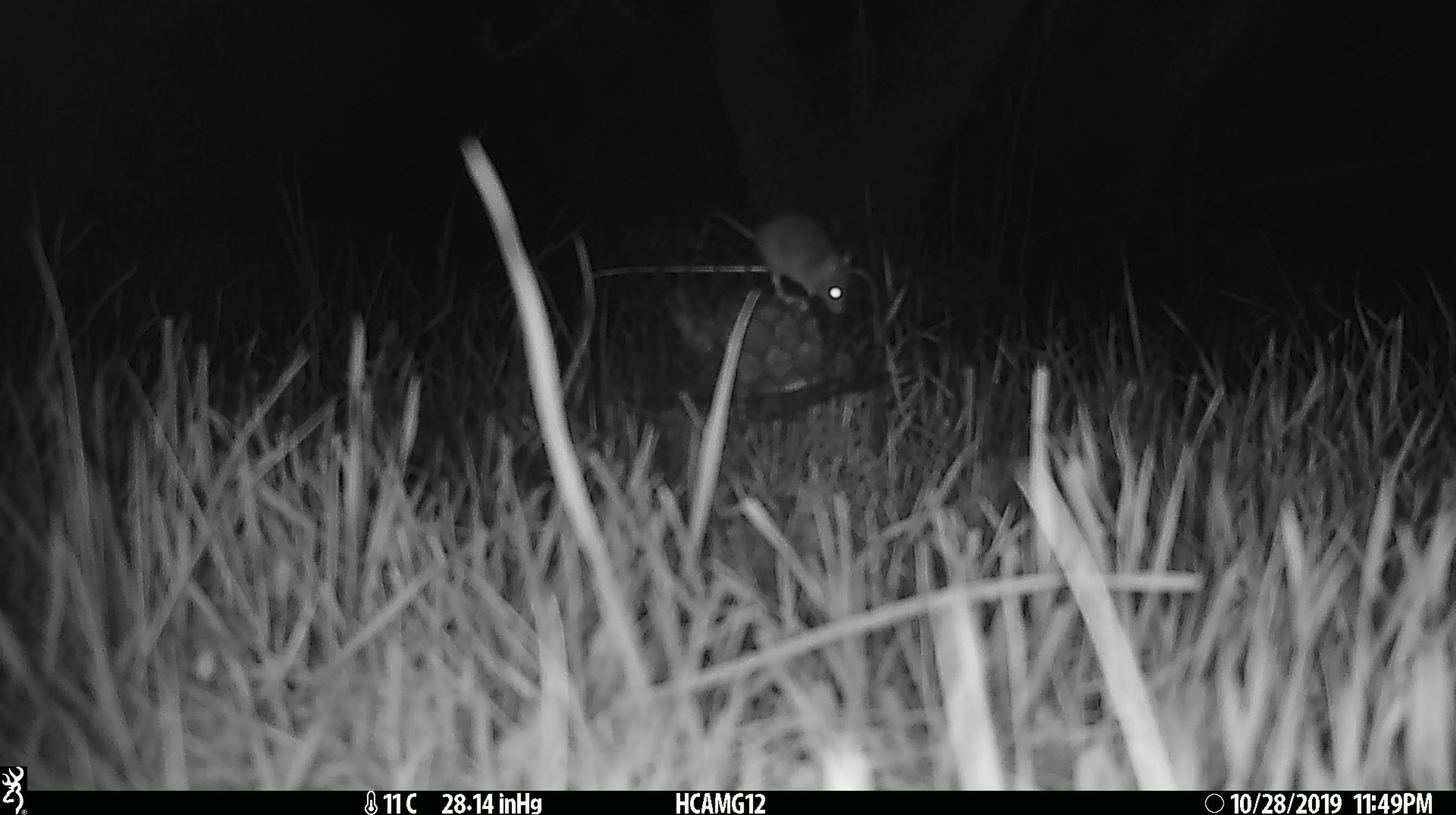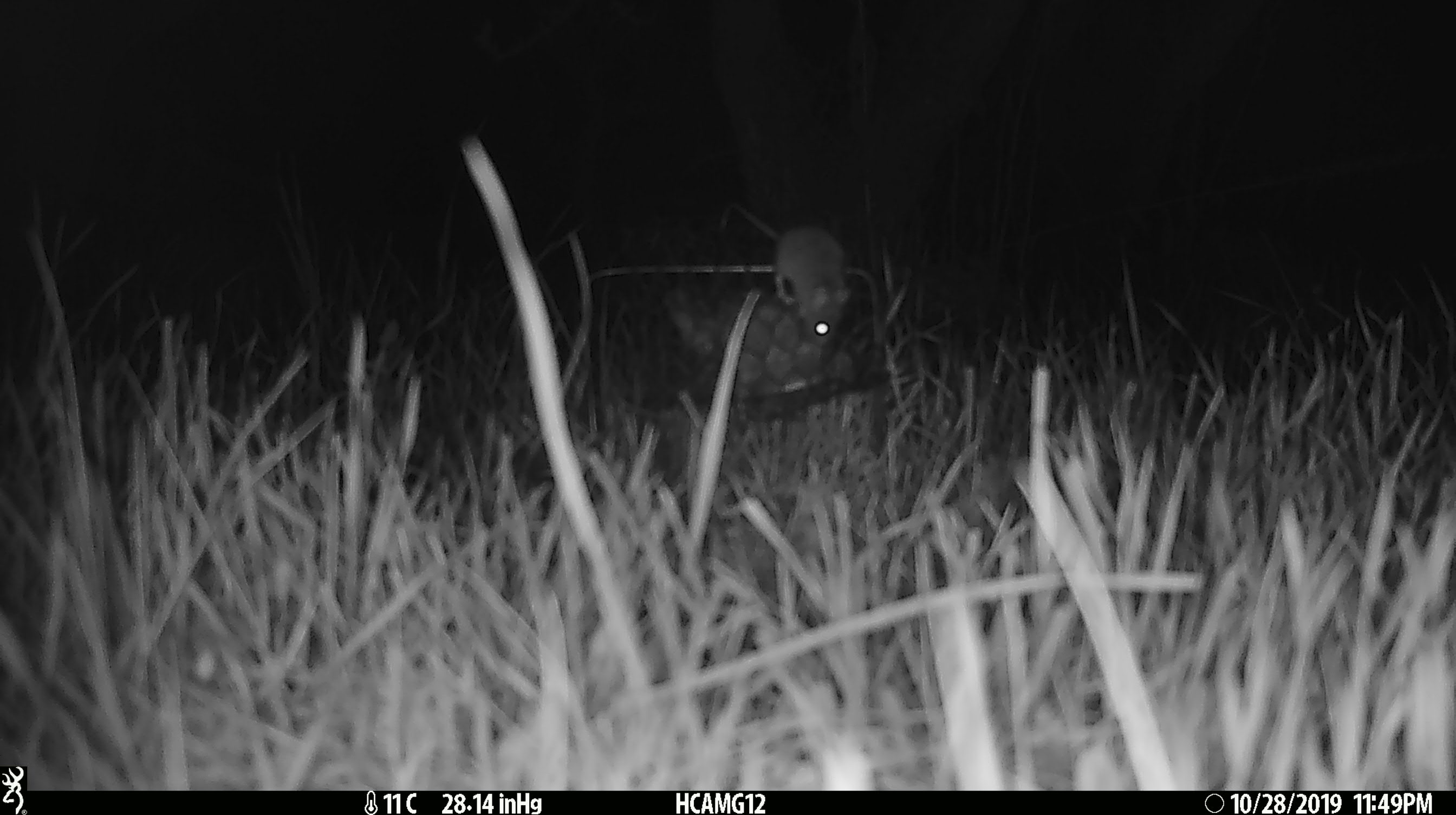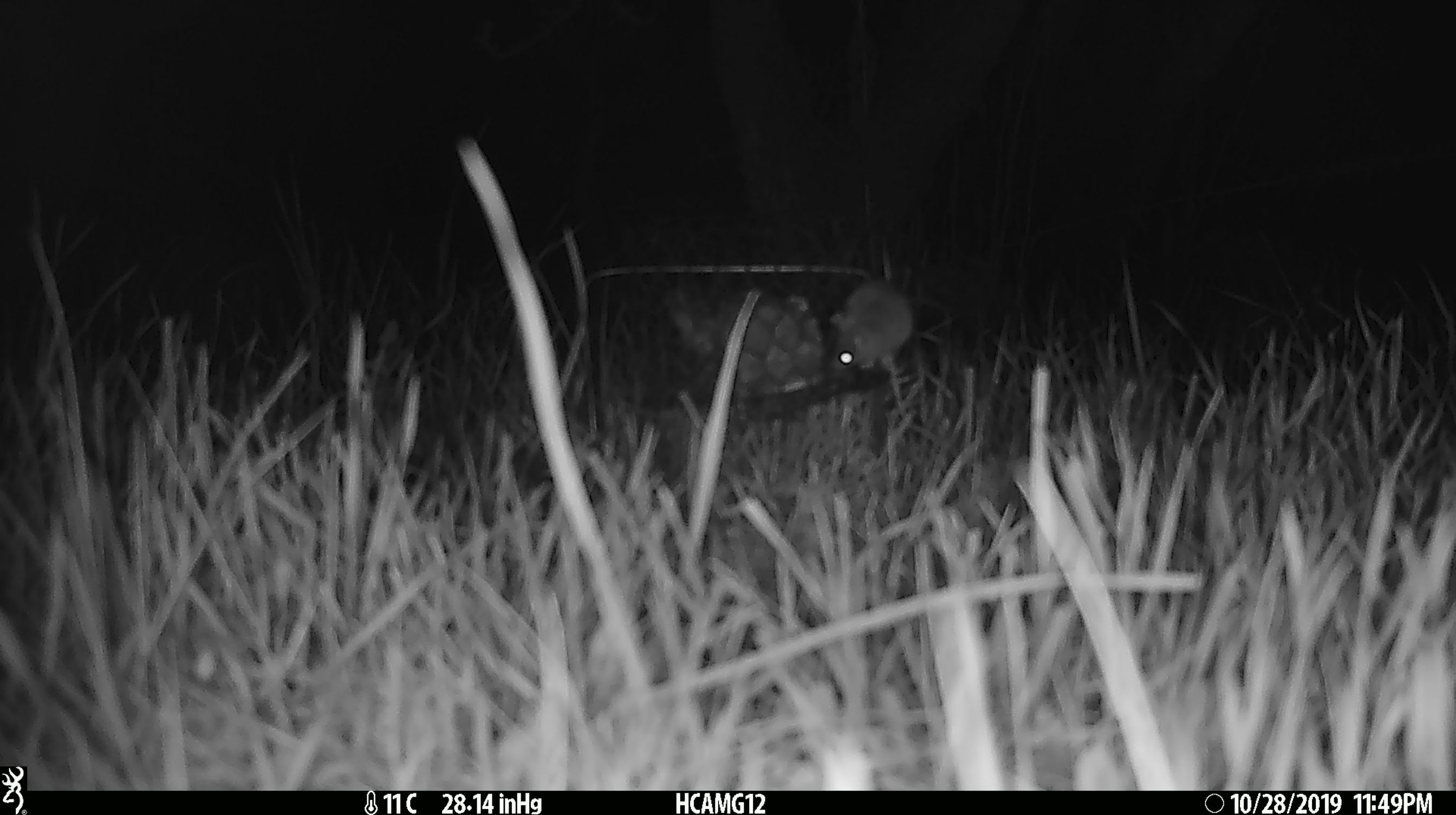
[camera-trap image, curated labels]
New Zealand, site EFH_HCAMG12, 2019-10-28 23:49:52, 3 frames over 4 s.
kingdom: Animalia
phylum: Chordata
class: Mammalia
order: Rodentia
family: Muridae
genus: Mus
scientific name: Mus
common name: mouse